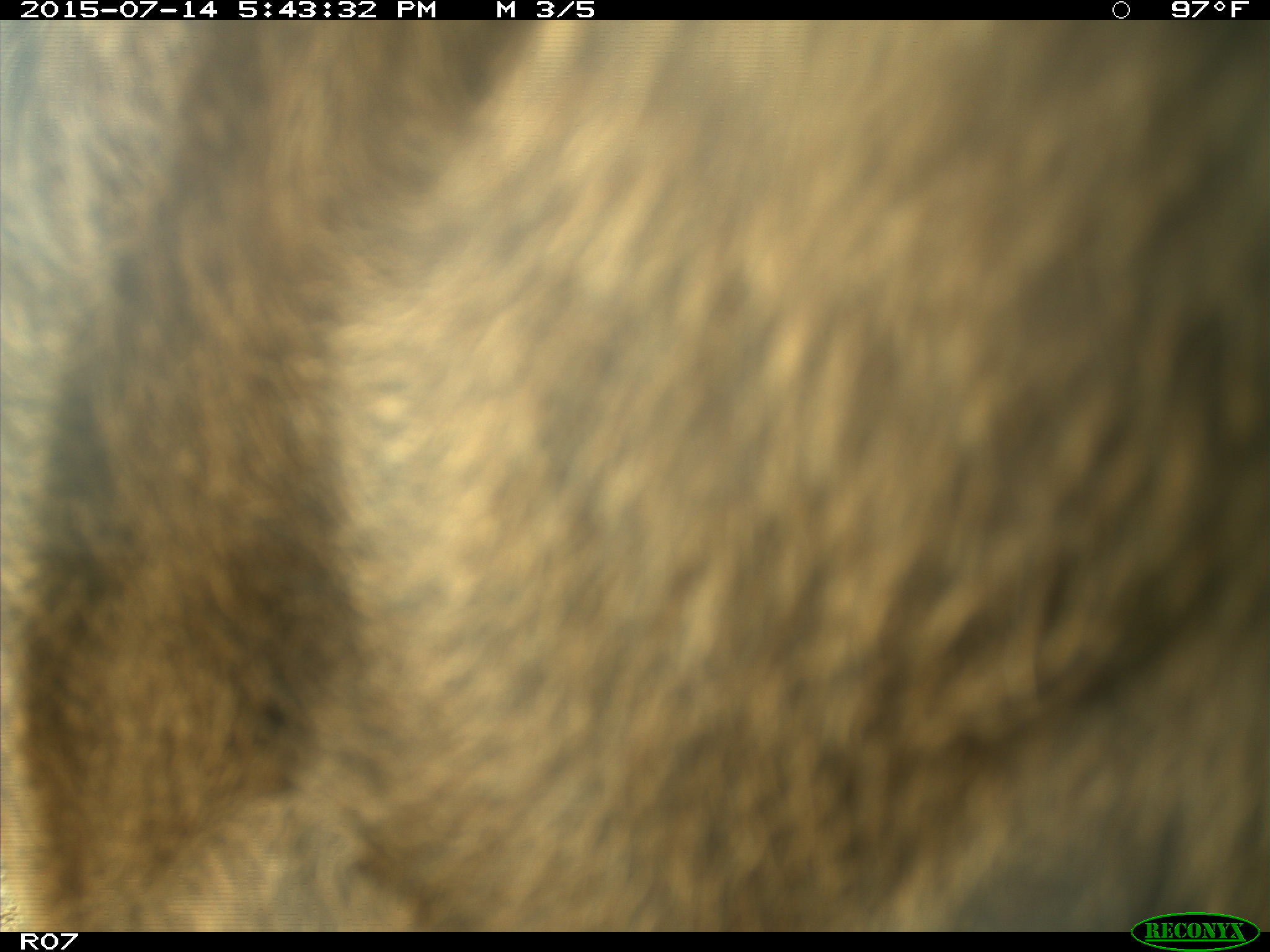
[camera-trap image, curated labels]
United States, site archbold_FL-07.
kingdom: Animalia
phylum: Chordata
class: Mammalia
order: Artiodactyla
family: Bovidae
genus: Bos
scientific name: Bos taurus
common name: domestic cow